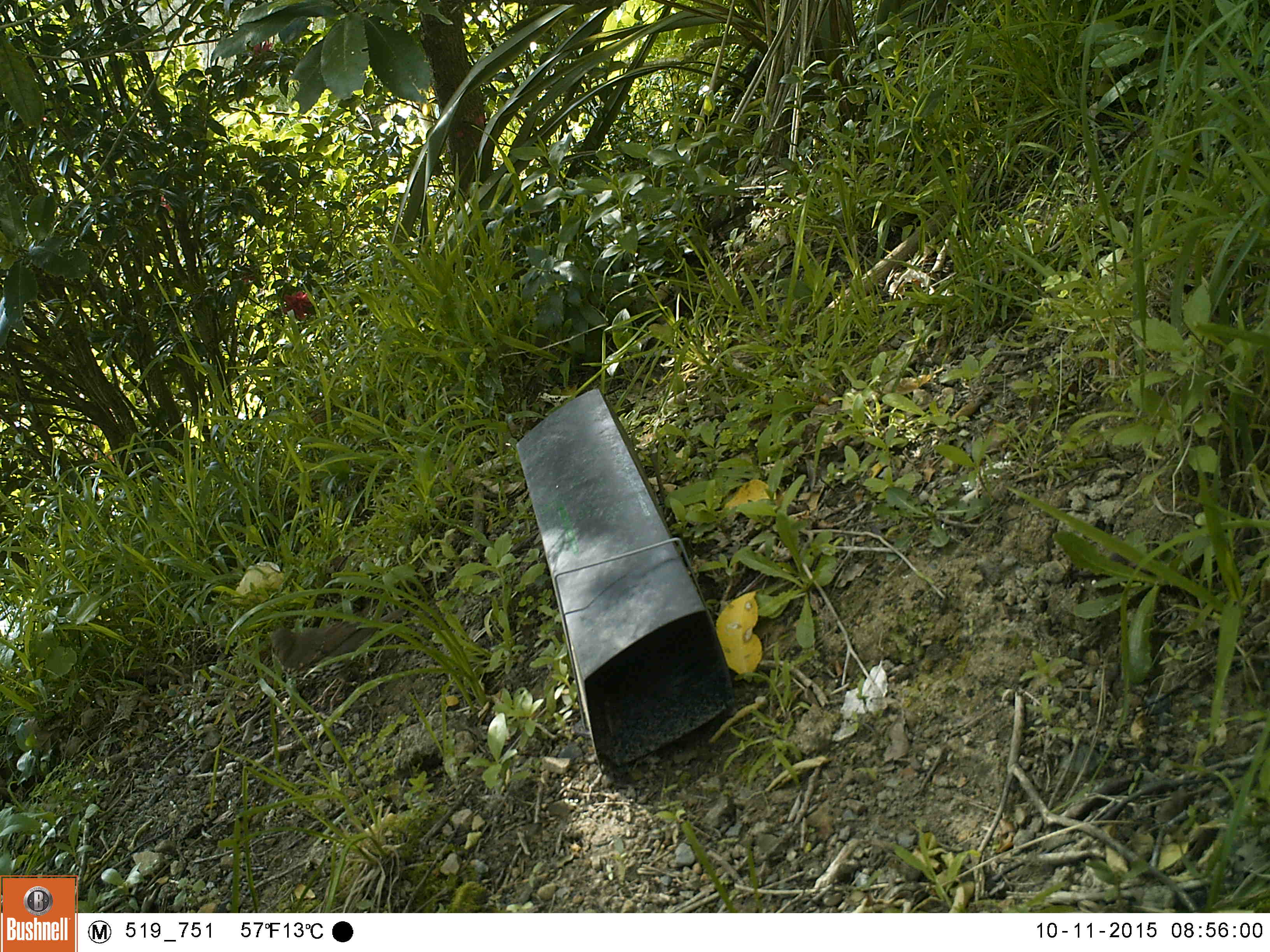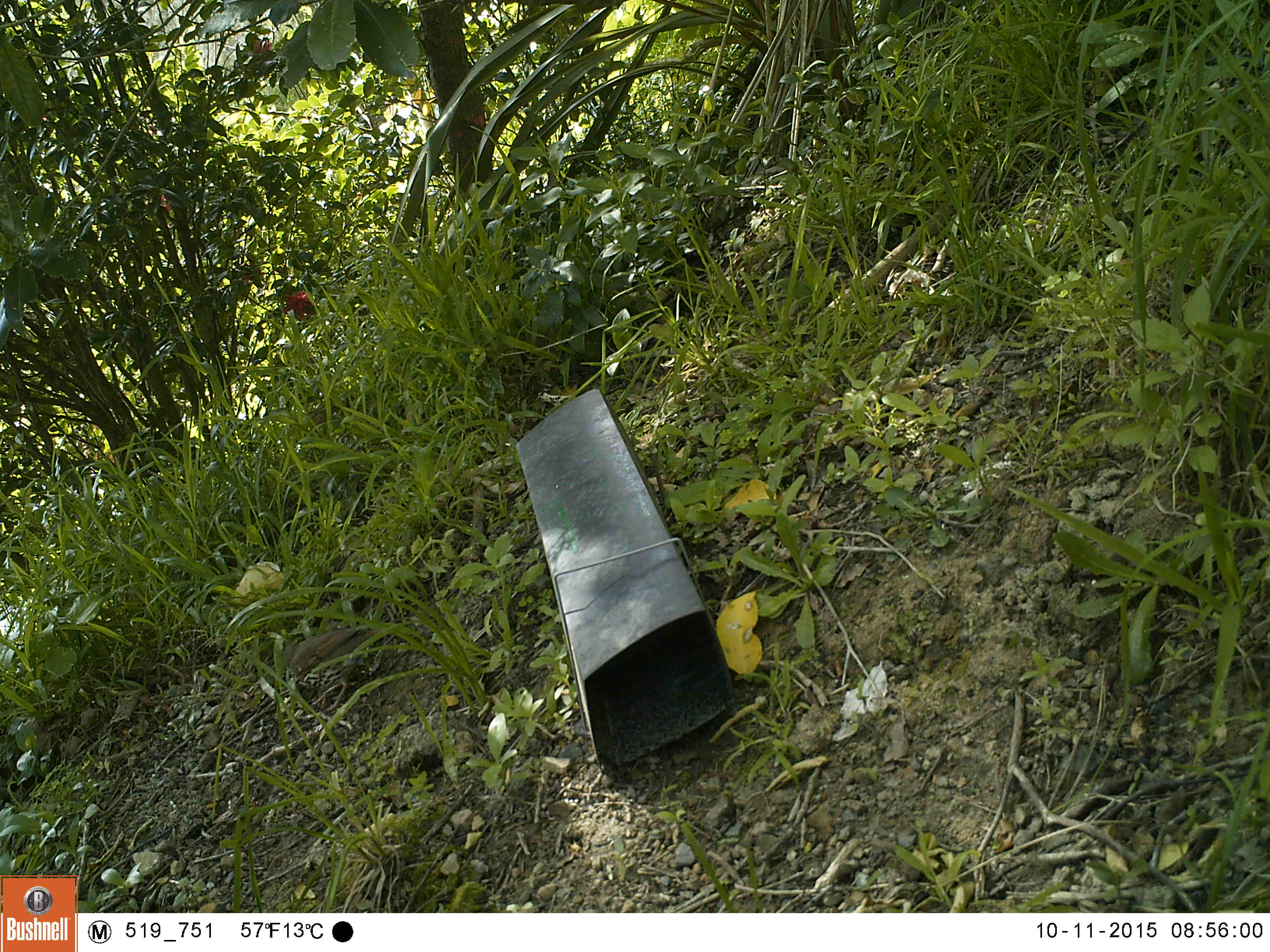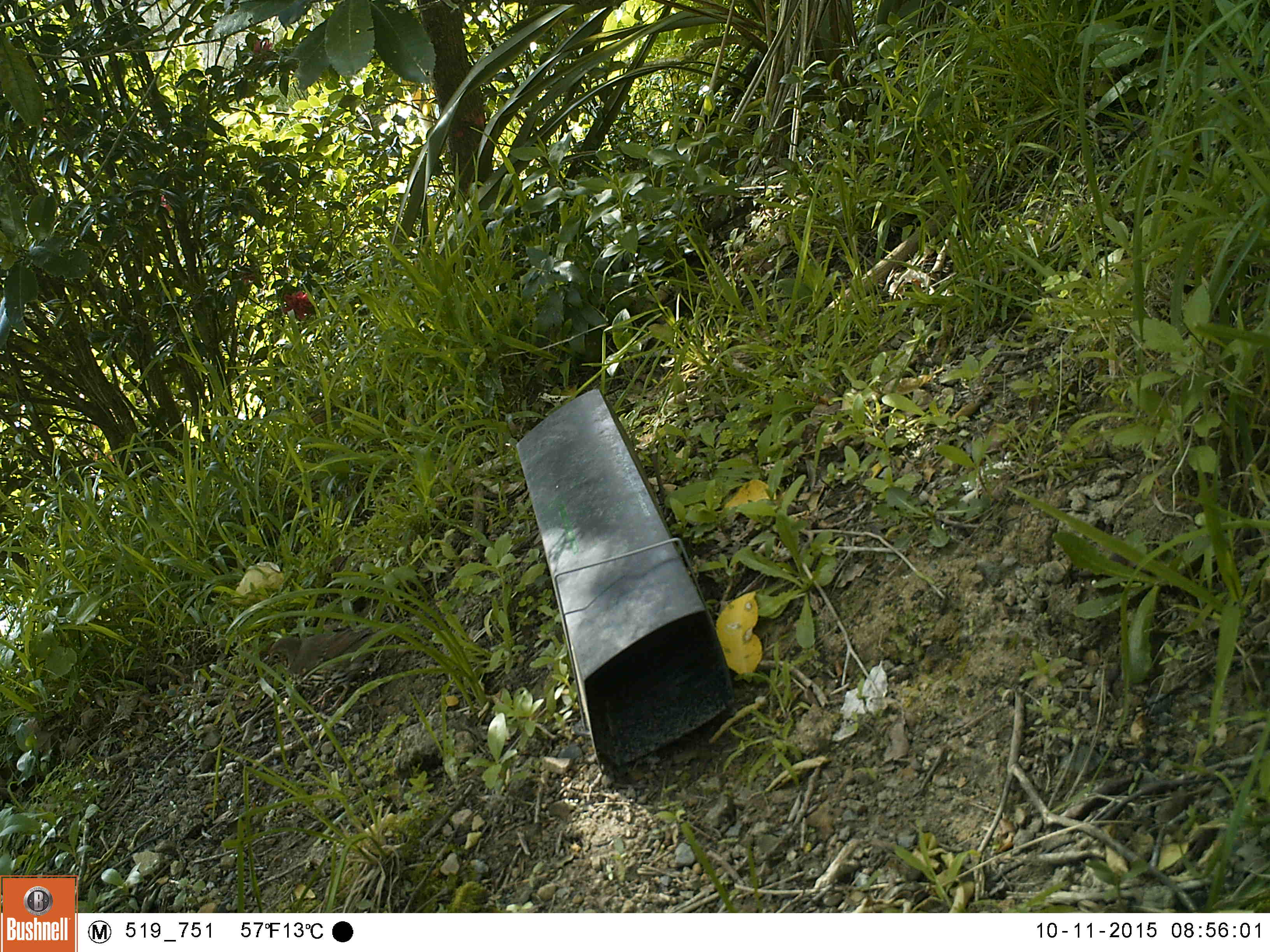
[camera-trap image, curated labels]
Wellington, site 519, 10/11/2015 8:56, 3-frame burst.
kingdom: Animalia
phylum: Chordata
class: Aves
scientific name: Aves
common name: bird